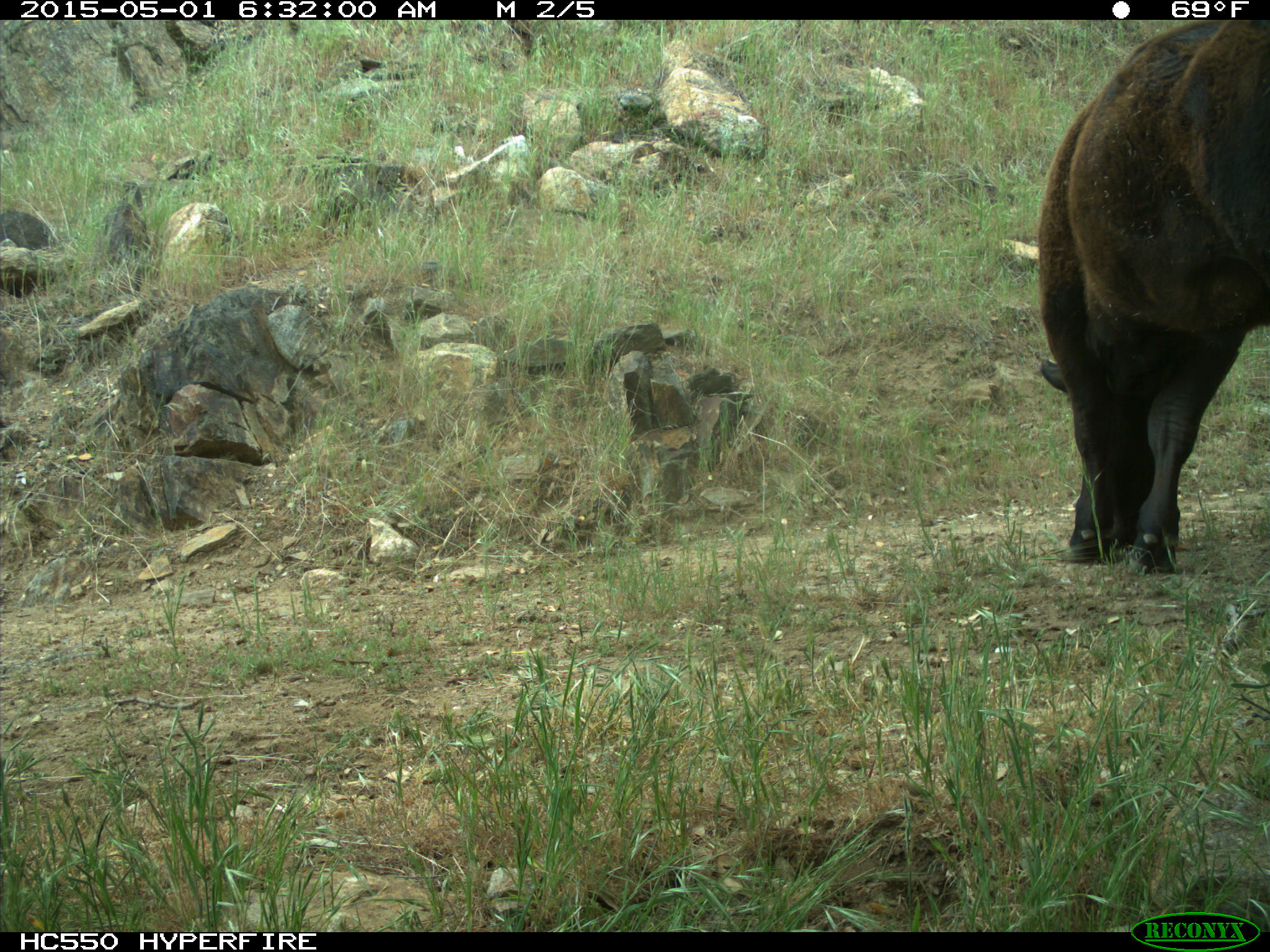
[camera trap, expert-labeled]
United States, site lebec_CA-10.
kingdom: Animalia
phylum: Chordata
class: Mammalia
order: Artiodactyla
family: Bovidae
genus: Bos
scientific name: Bos taurus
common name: domestic cow